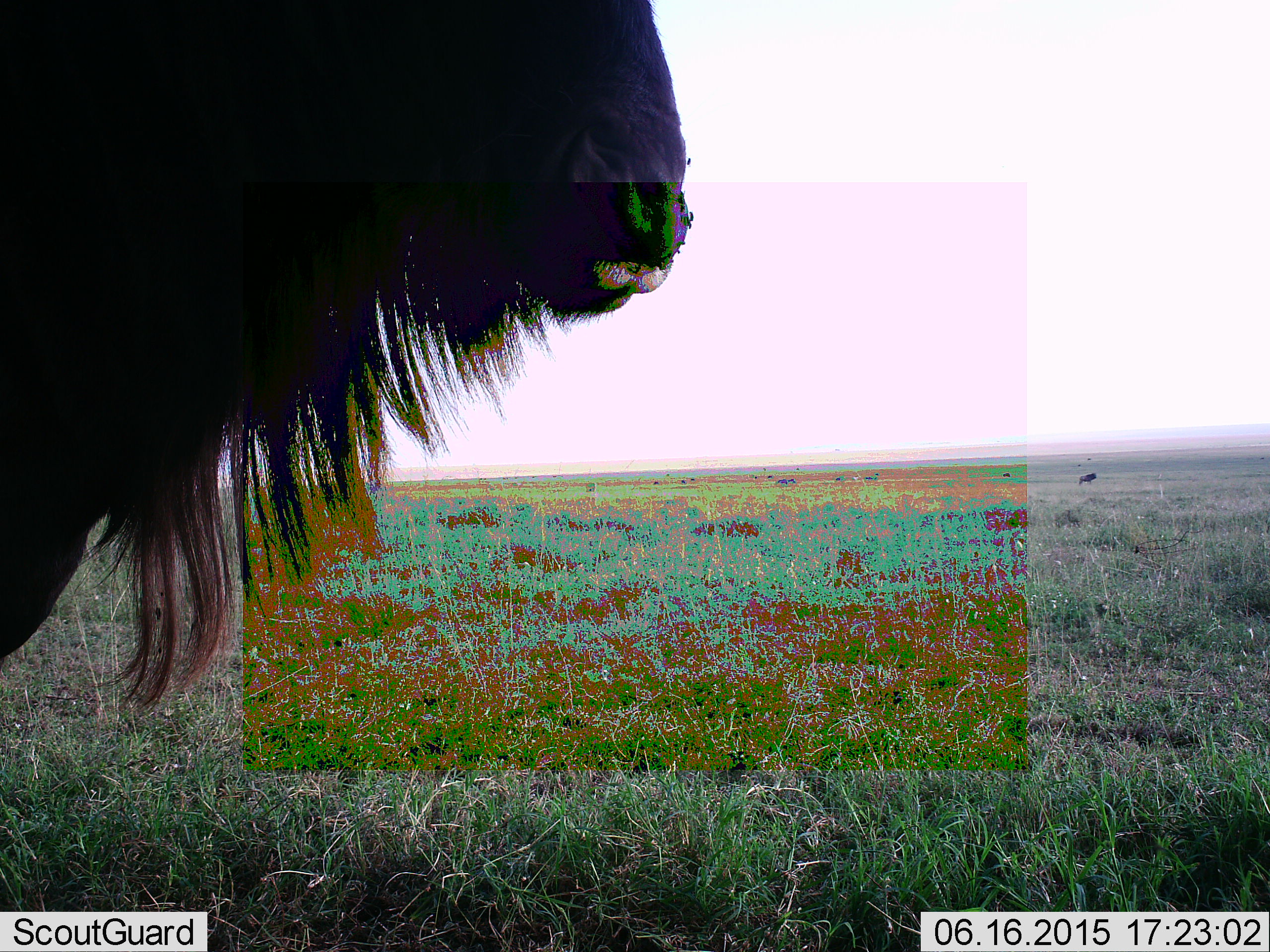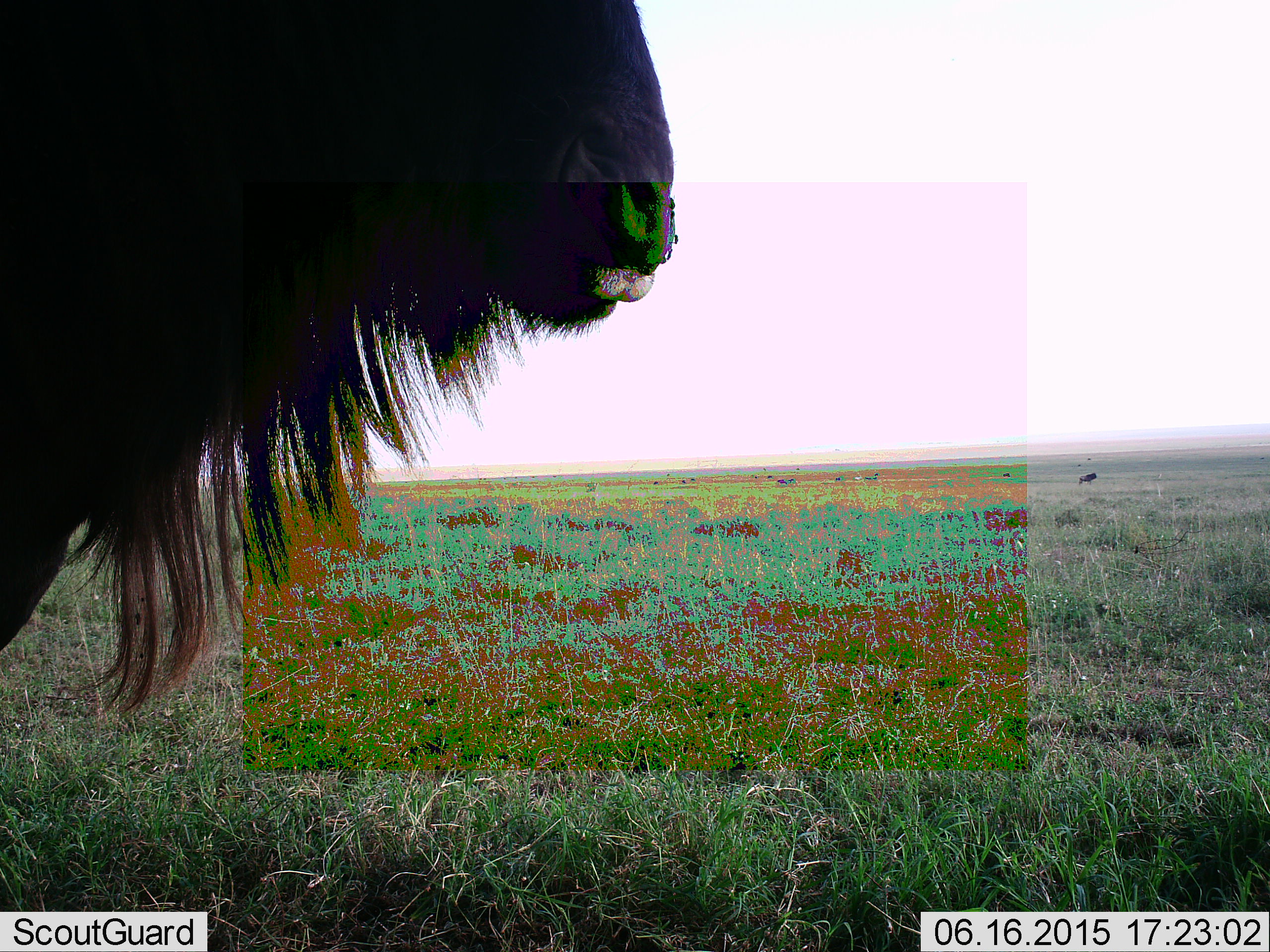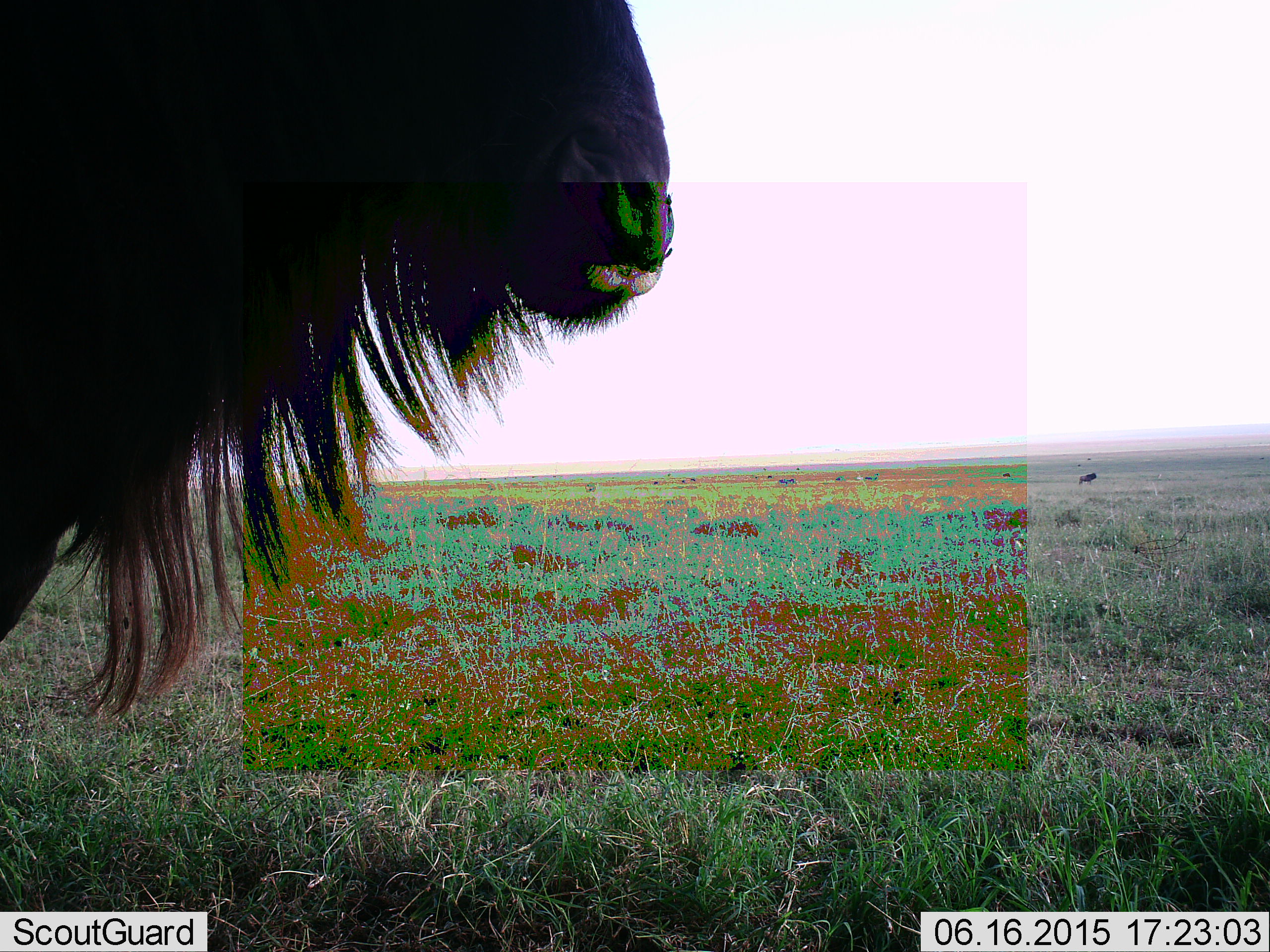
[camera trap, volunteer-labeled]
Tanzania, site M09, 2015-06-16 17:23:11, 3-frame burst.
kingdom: Animalia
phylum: Chordata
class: Mammalia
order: Artiodactyla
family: Bovidae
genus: Connochaetes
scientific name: Connochaetes taurinus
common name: blue wildebeest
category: wildebeest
Wildebeest (blue wildebeest) (Connochaetes taurinus), count 1. Behavior (volunteer vote fractions): standing 100%, resting 8%, moving 0%, interacting 0%. Young present (vote fraction): 0%. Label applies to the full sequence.